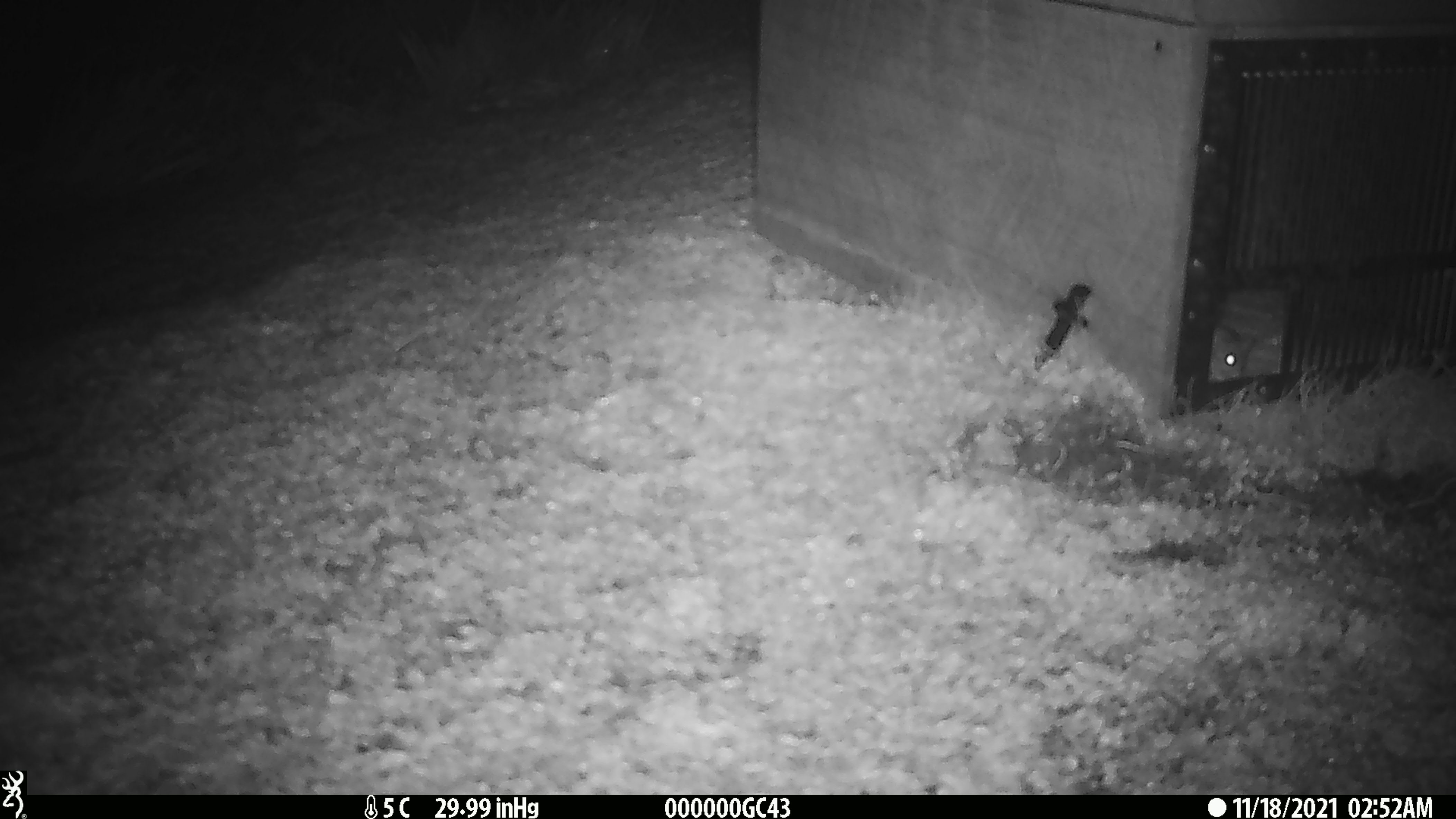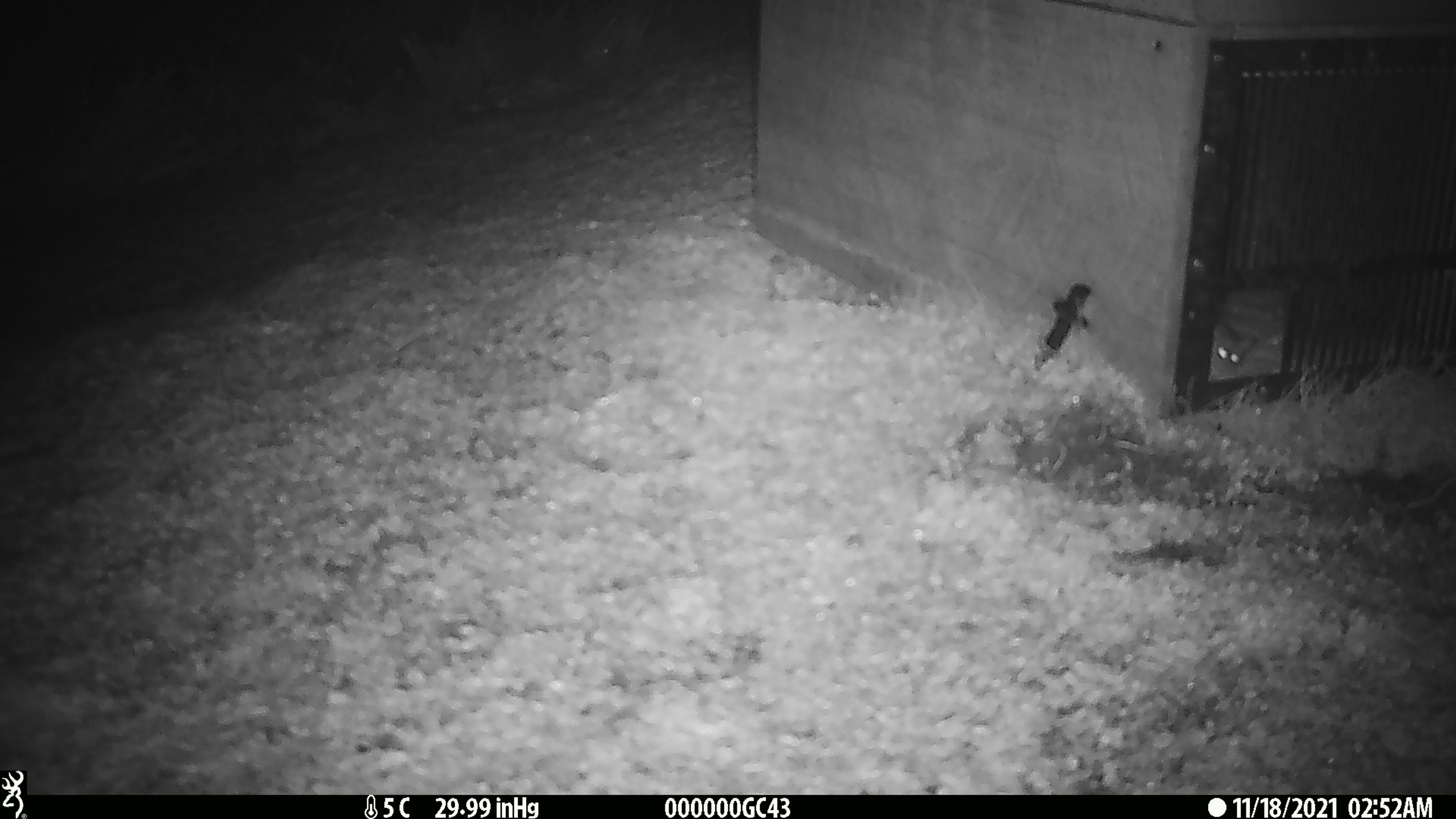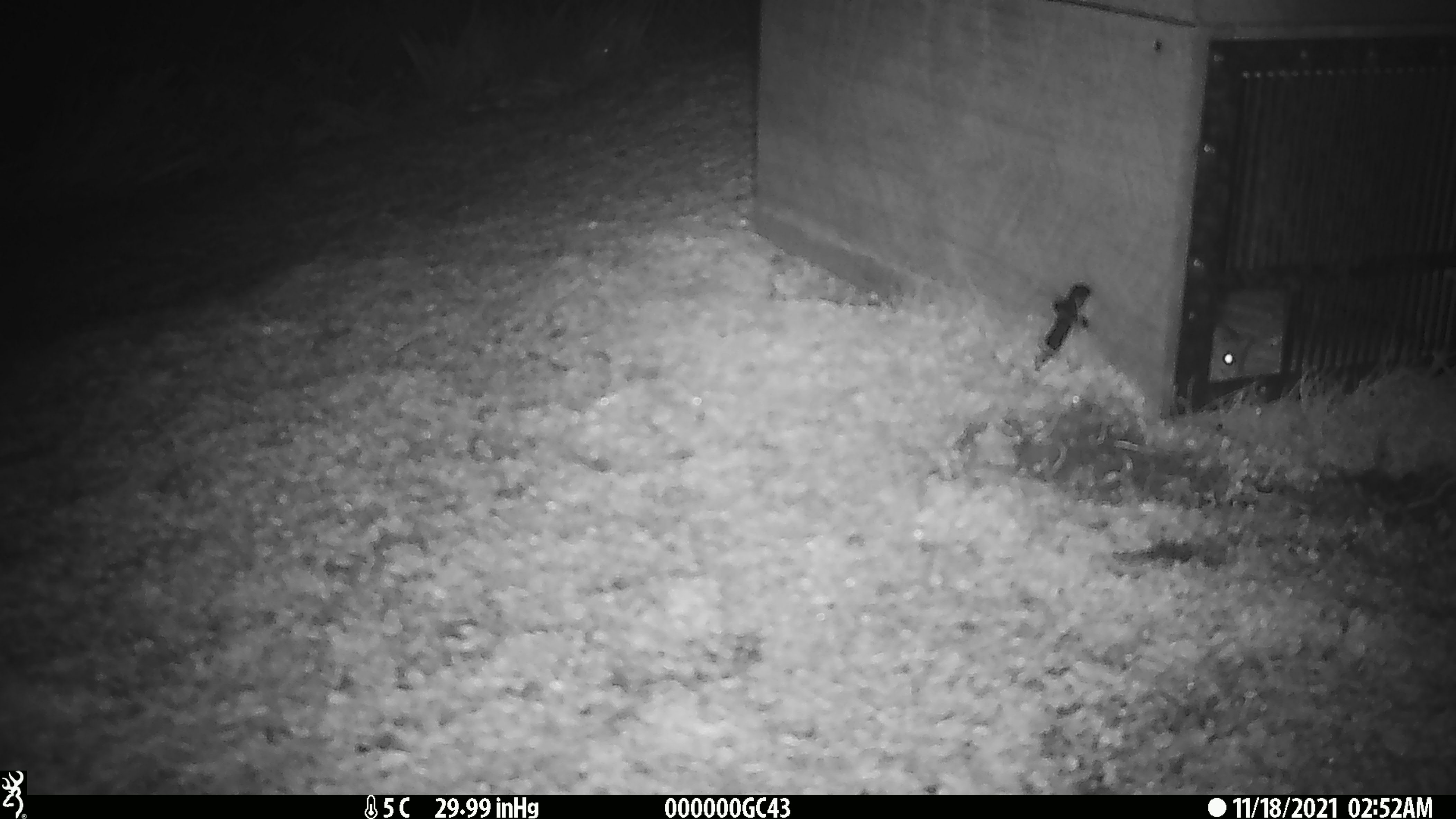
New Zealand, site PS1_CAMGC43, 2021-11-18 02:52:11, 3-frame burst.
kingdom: Animalia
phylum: Chordata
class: Mammalia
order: Rodentia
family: Muridae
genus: Mus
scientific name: Mus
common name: mouse